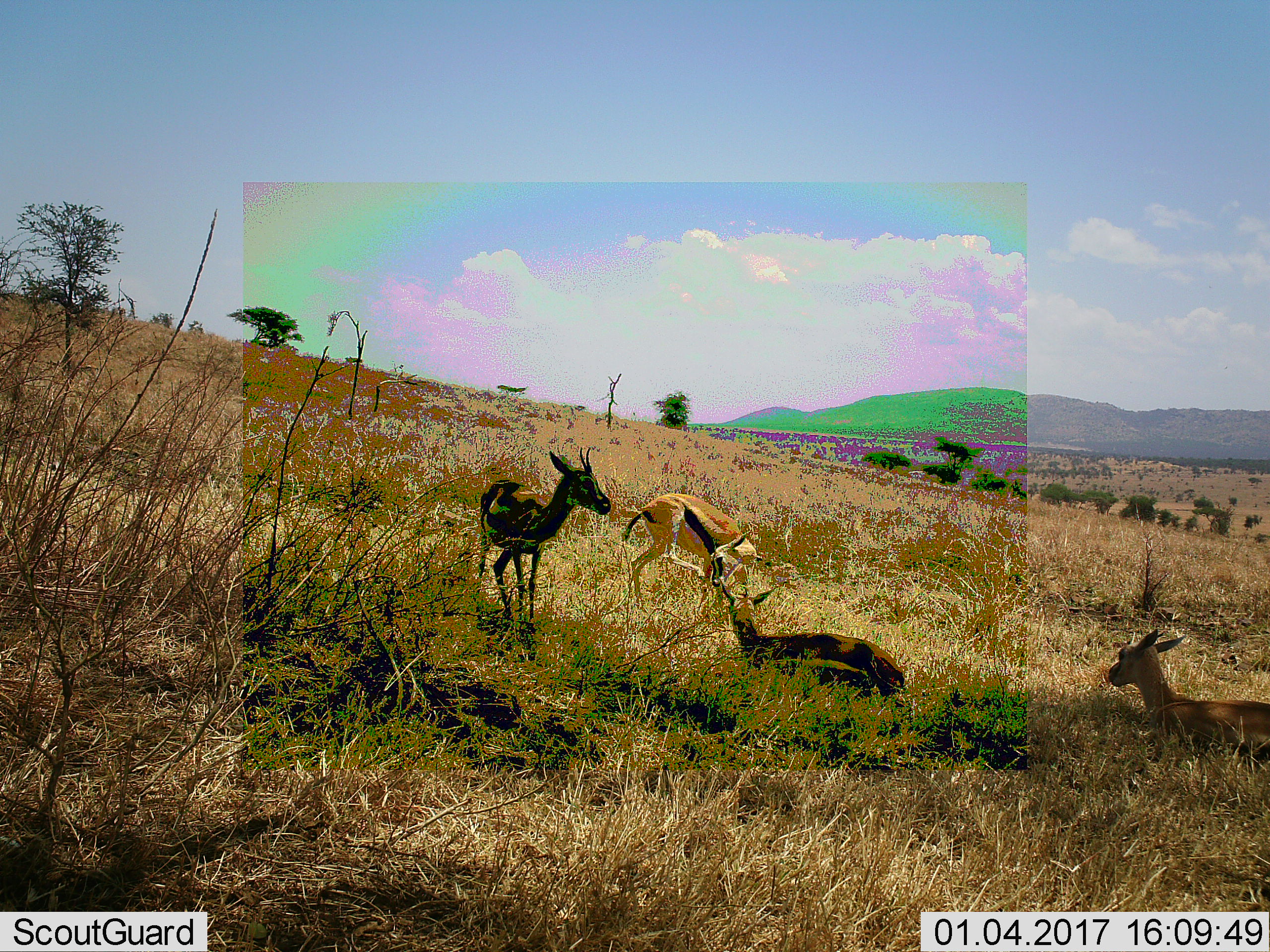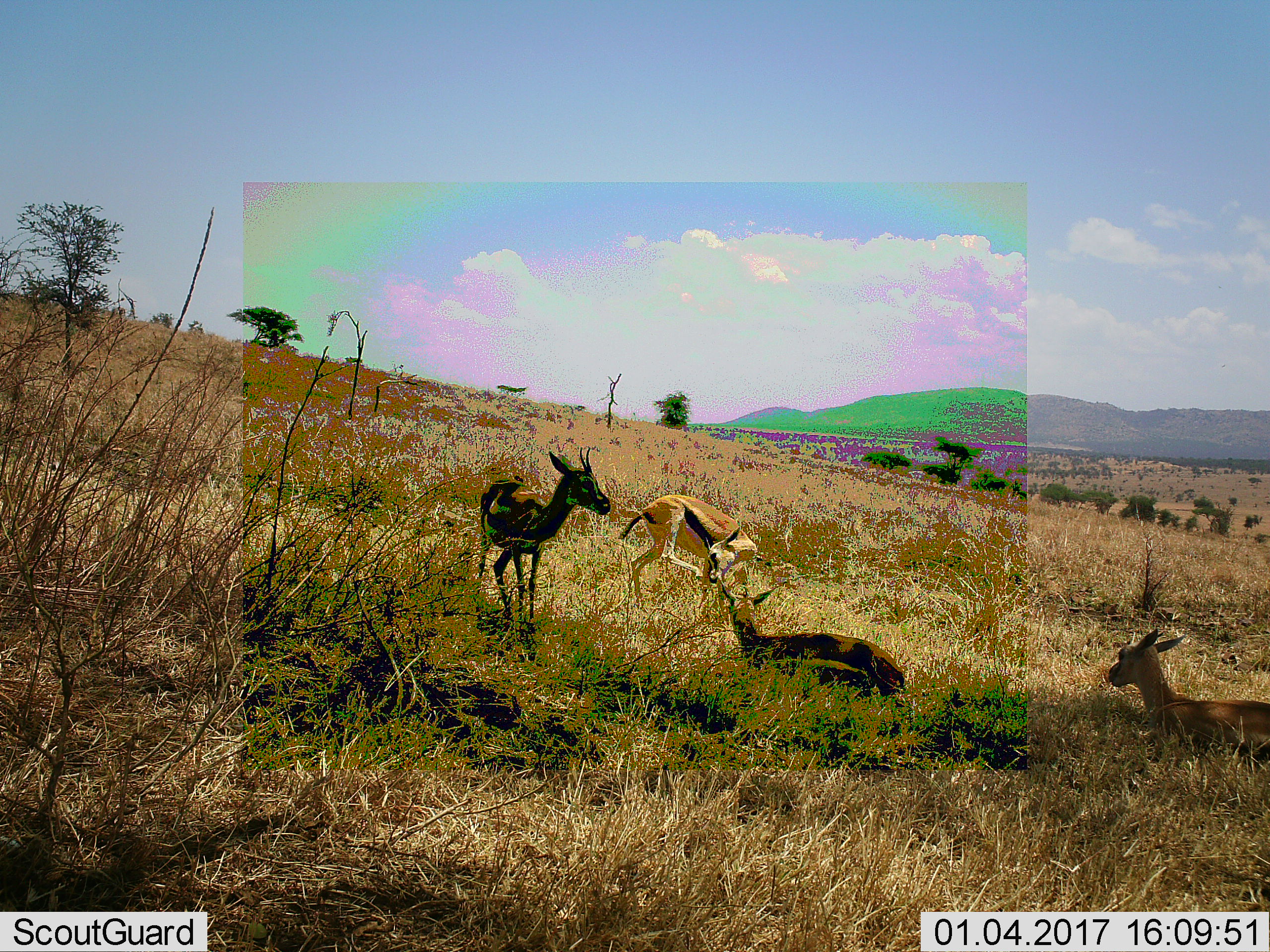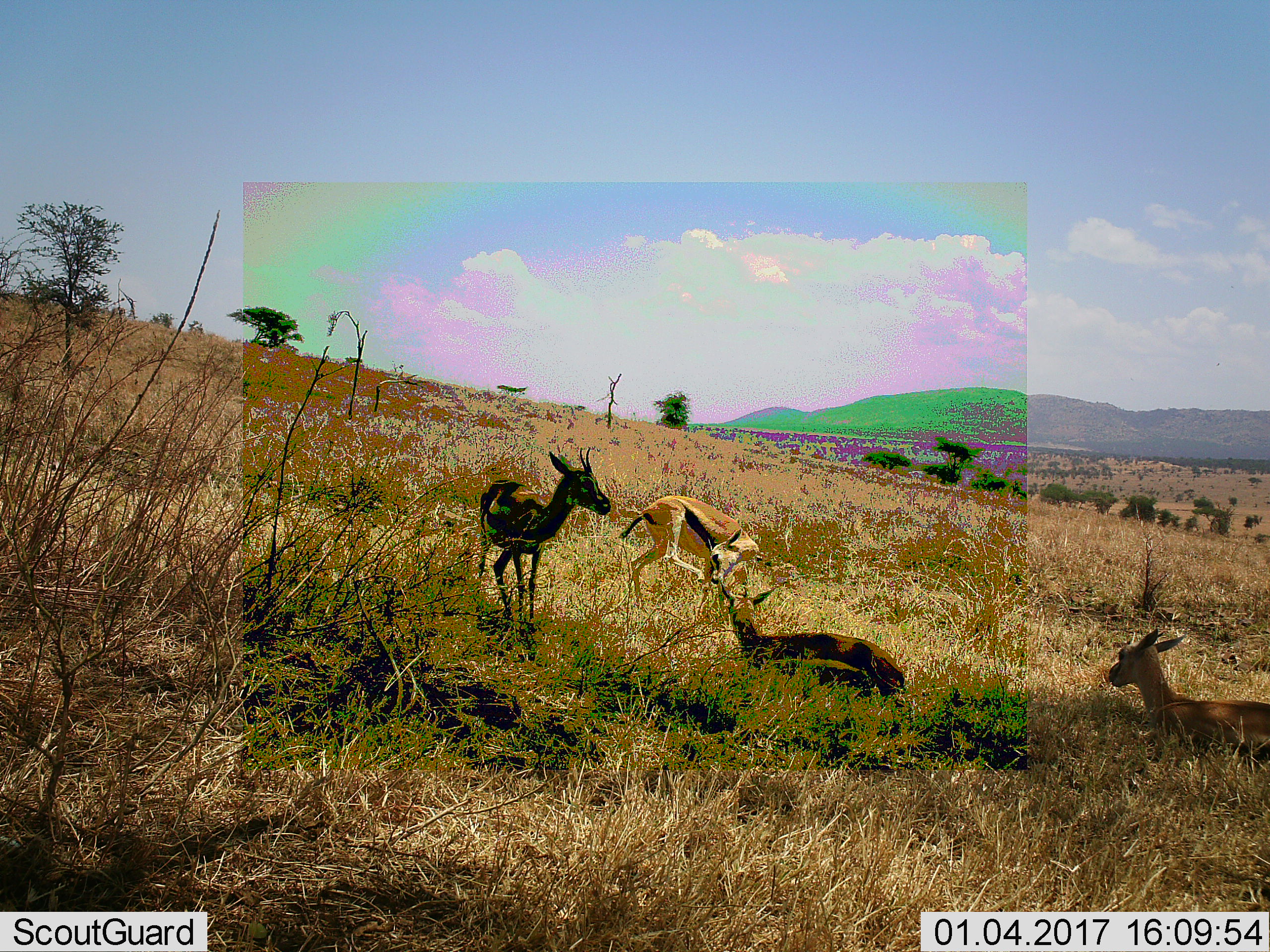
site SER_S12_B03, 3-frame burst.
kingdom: Animalia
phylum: Chordata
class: Mammalia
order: Artiodactyla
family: Bovidae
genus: Eudorcas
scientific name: Eudorcas thomsonii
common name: thomson's gazelle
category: gazellethomsons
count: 4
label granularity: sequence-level